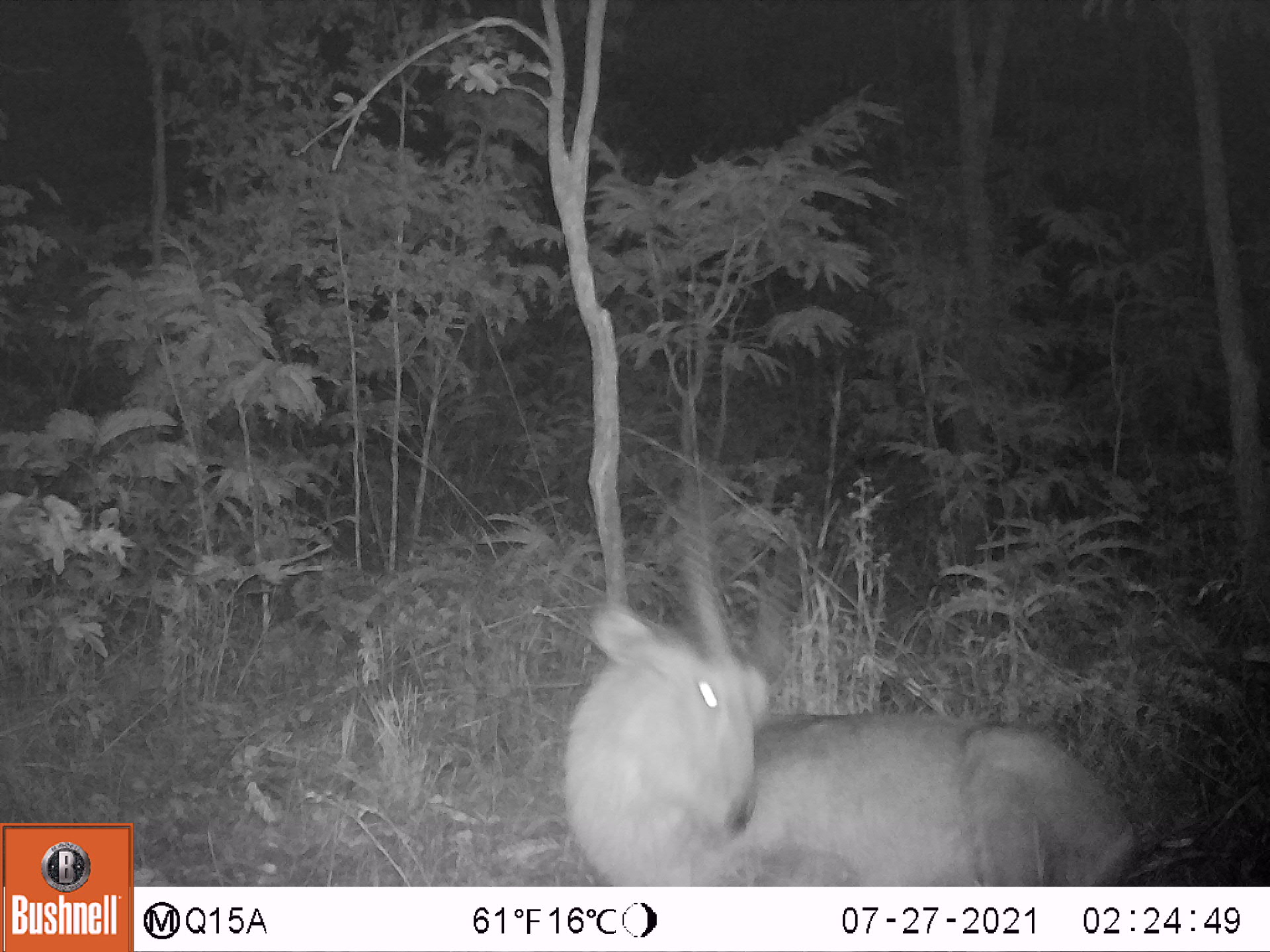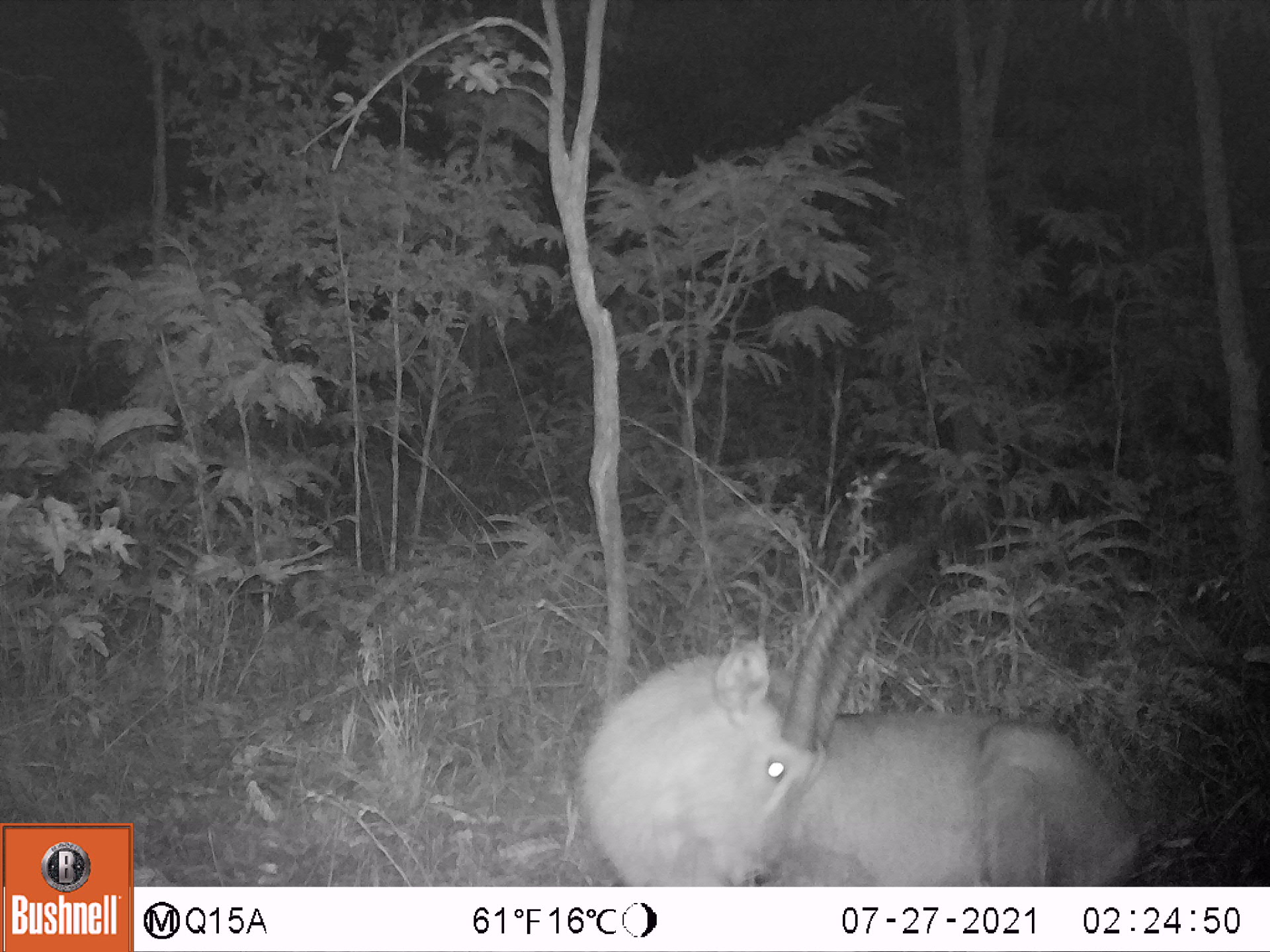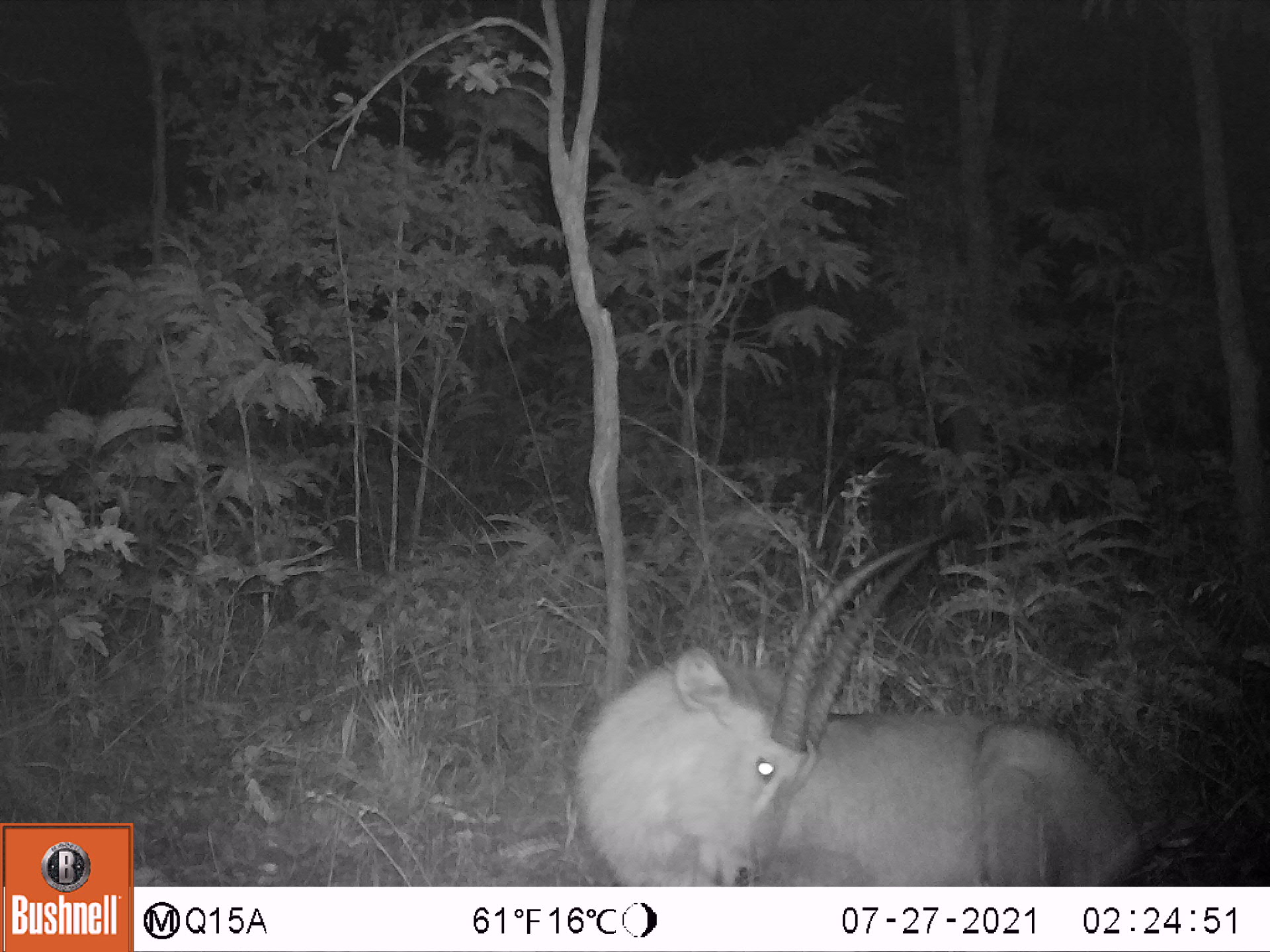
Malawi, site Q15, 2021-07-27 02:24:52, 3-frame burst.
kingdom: Animalia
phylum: Chordata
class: Mammalia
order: Artiodactyla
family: Bovidae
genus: Kobus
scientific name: Kobus ellipsiprymnus ellipsiprymnus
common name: common waterbuck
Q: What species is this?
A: Common waterbuck (Kobus ellipsiprymnus ellipsiprymnus).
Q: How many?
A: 1.